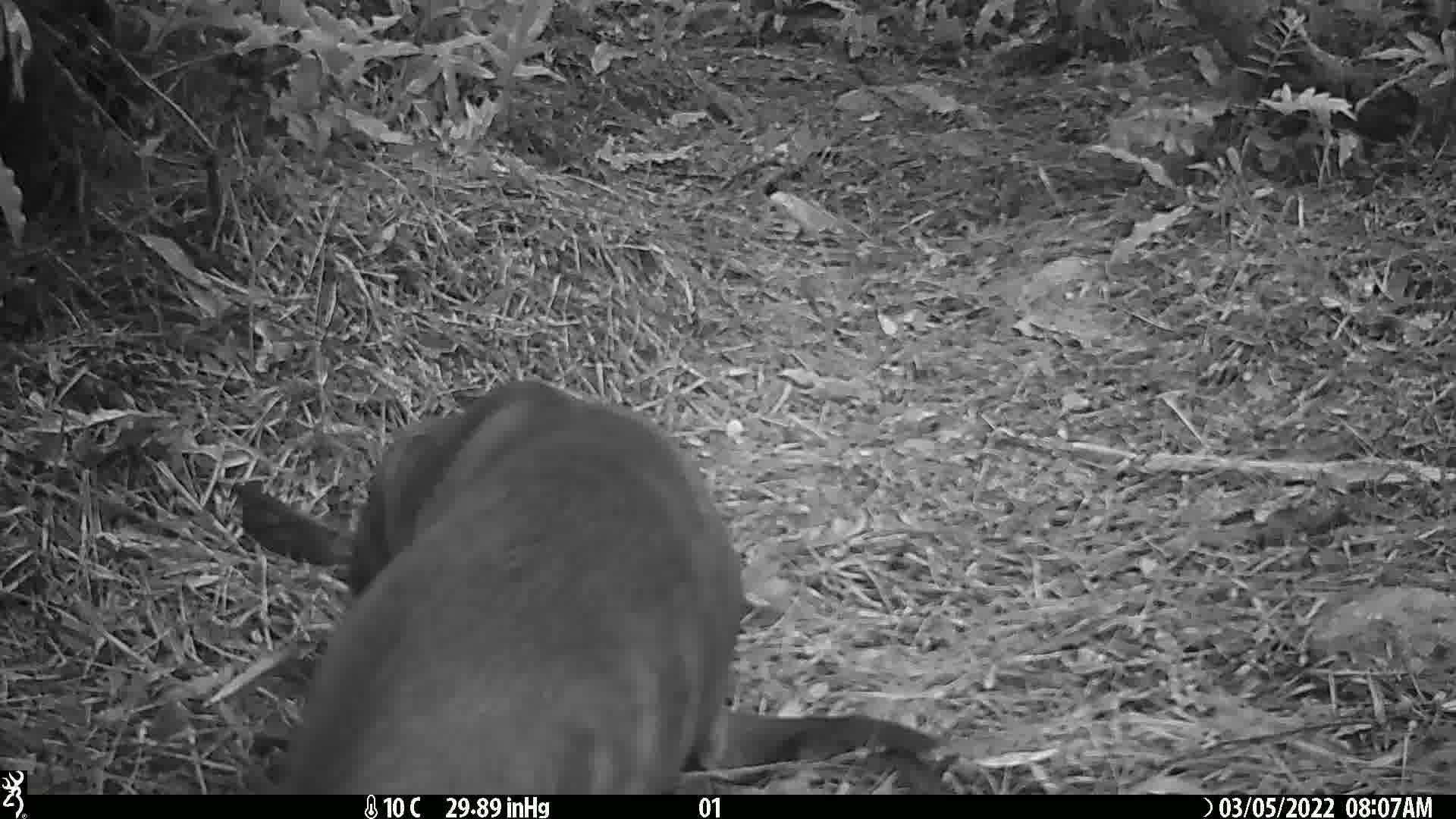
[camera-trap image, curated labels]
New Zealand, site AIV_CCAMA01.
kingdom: Animalia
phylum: Chordata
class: Mammalia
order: Carnivora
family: Otariidae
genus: Phocarctos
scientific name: Phocarctos hookeri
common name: new zealand sea lion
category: sealion